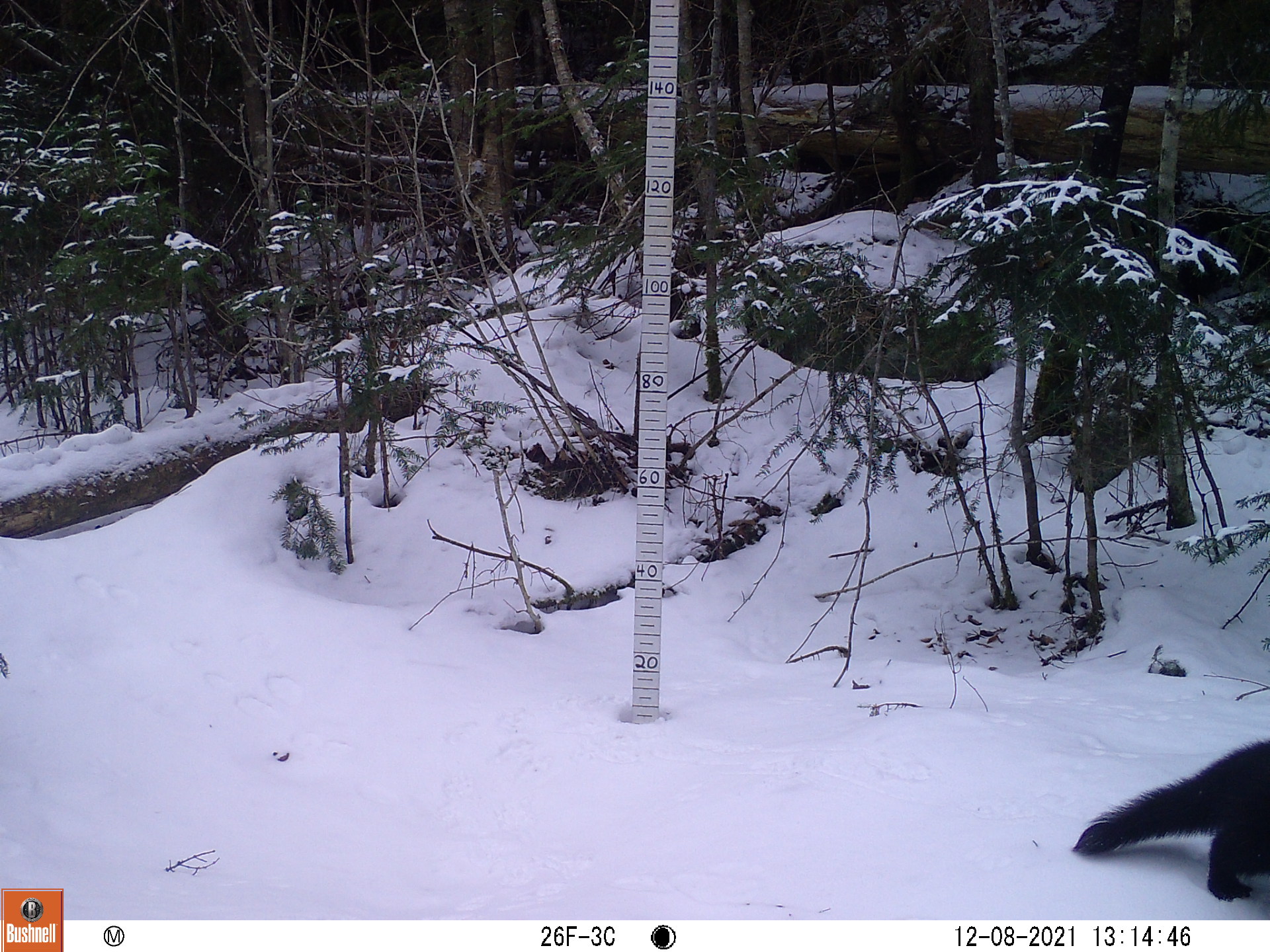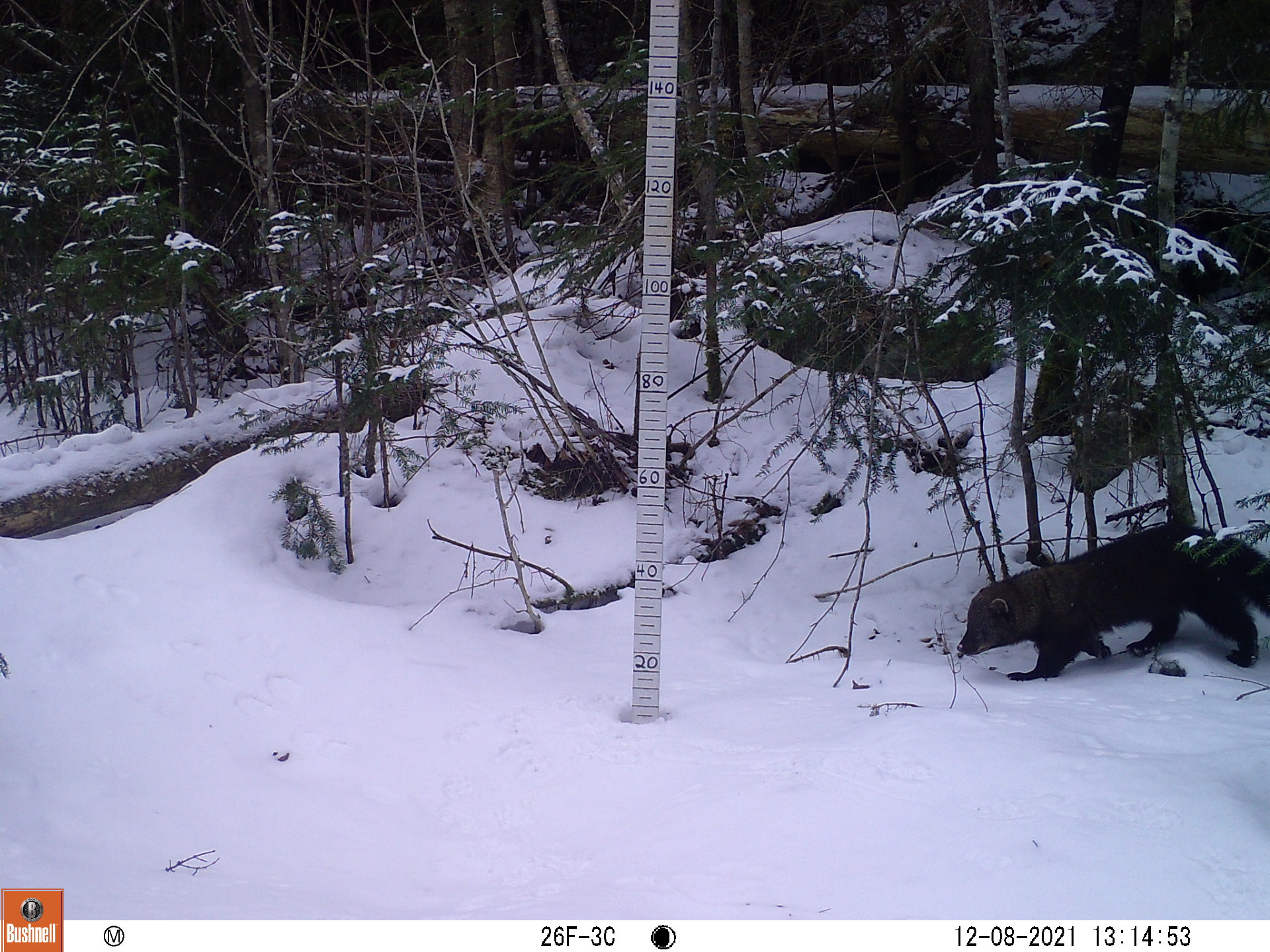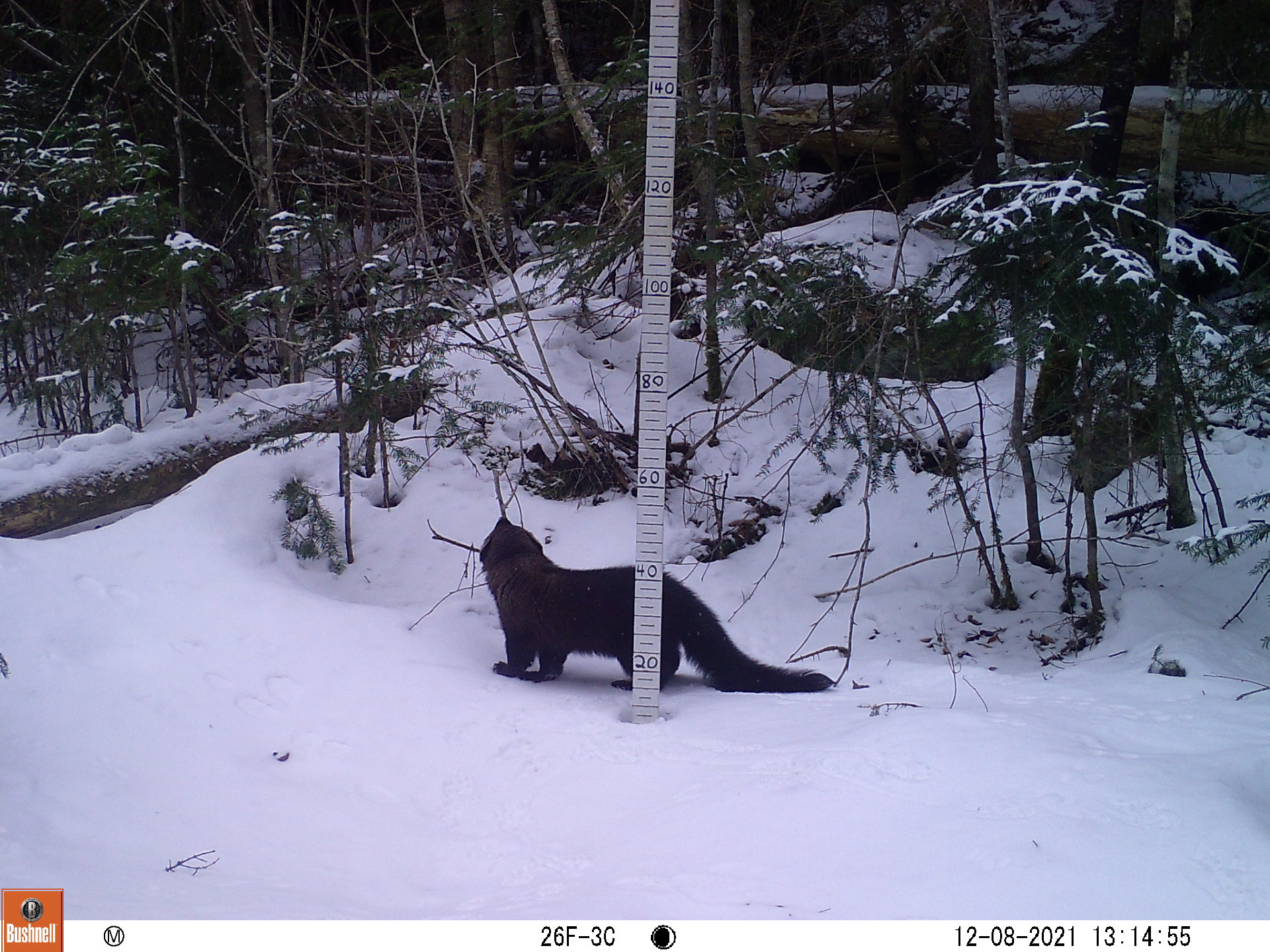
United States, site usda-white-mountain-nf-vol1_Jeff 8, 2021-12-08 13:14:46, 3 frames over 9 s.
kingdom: Animalia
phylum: Chordata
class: Mammalia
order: Carnivora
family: Mustelidae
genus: Pekania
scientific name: Pekania pennanti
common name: fisher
Fisher (Pekania pennanti).